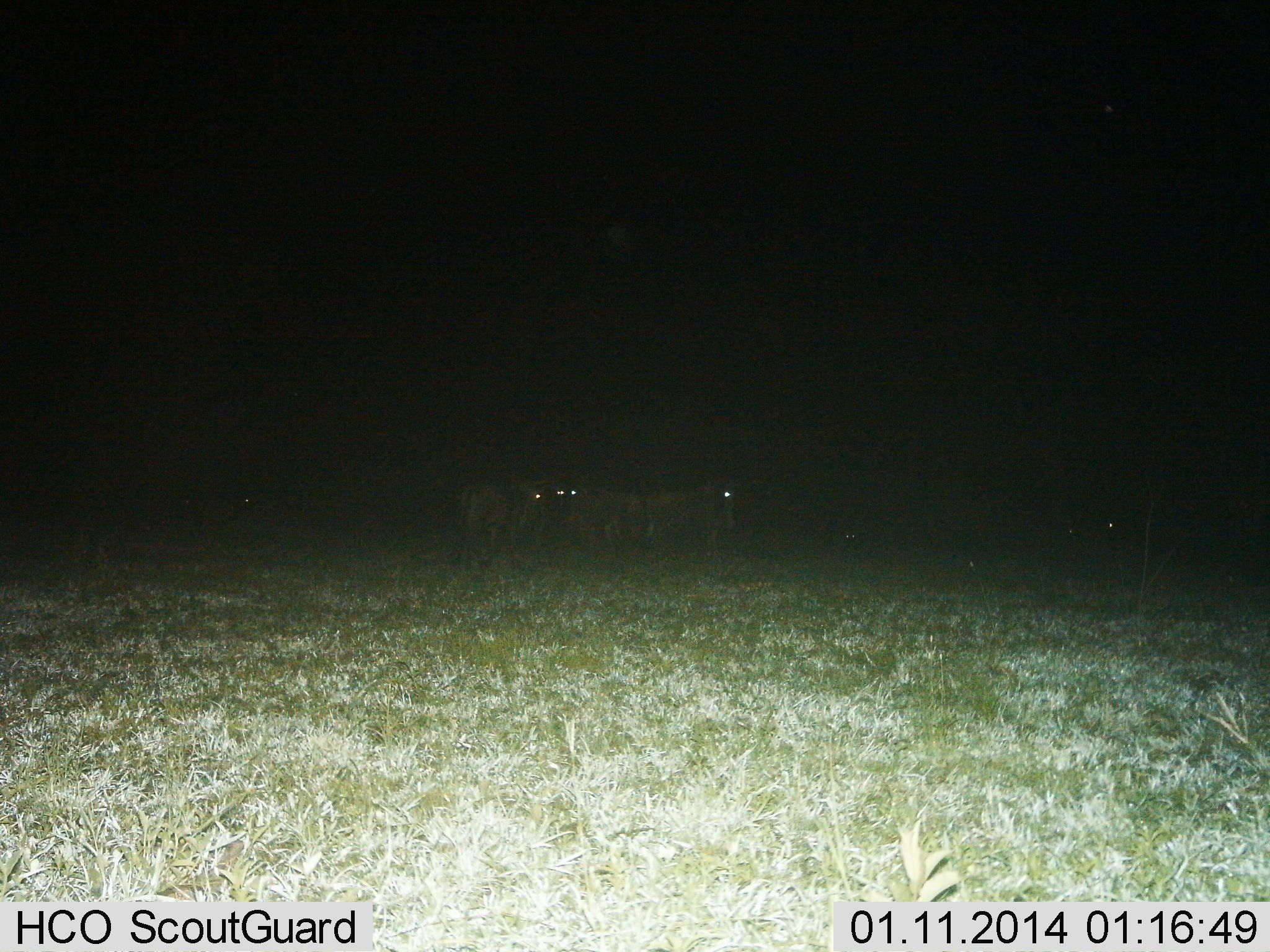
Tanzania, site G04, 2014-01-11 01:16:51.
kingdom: Animalia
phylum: Chordata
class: Mammalia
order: Artiodactyla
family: Bovidae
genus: Connochaetes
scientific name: Connochaetes taurinus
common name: blue wildebeest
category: wildebeest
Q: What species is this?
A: Wildebeest (blue wildebeest) (Connochaetes taurinus).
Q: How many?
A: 6.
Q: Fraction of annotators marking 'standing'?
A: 90%.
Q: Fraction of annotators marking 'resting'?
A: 20%.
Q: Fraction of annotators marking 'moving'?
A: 20%.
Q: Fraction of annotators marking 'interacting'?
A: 0%.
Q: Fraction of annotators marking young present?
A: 0%.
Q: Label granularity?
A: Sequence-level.